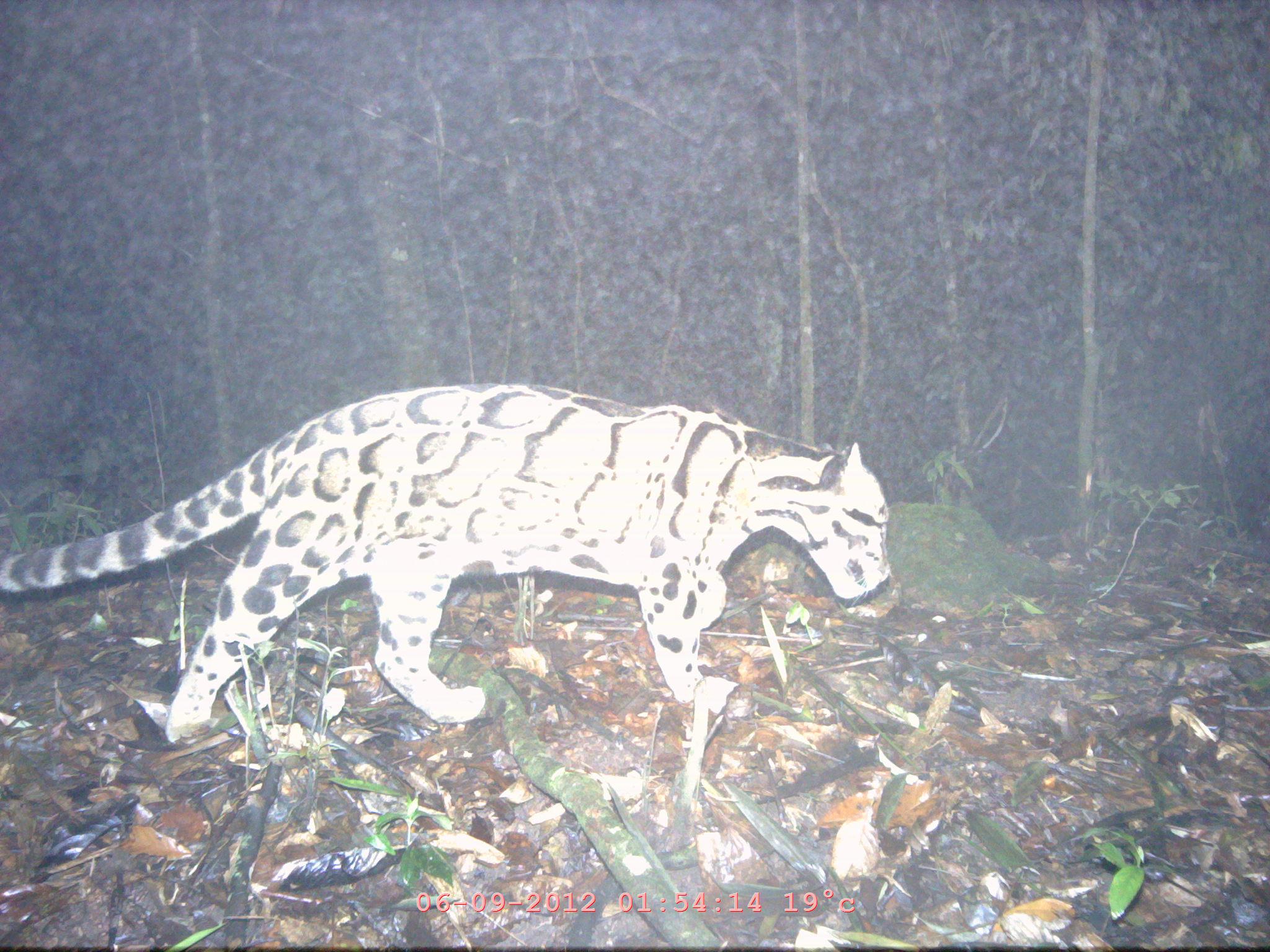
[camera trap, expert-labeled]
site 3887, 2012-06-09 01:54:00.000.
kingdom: Animalia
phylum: Chordata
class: Mammalia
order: Carnivora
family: Felidae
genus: Neofelis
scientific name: Neofelis nebulosa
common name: mainland clouded leopard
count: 1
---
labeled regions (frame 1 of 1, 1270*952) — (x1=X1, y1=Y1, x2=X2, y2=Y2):
neofelis nebulosa: (x1=0, y1=381, x2=891, y2=742)